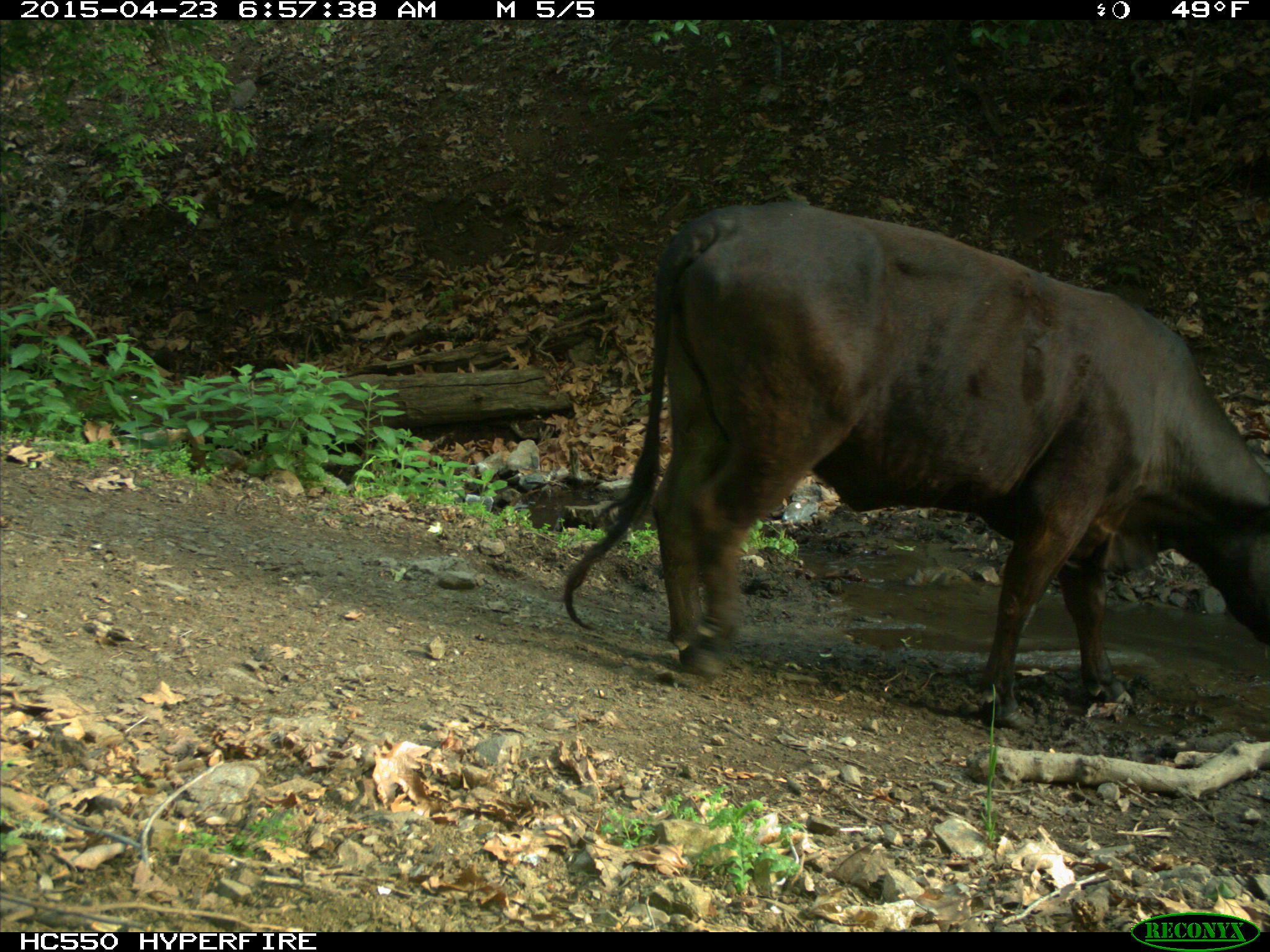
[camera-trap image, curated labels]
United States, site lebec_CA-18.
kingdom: Animalia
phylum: Chordata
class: Mammalia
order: Artiodactyla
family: Bovidae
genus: Bos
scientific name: Bos taurus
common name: domestic cow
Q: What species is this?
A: Bos taurus (domestic cow).